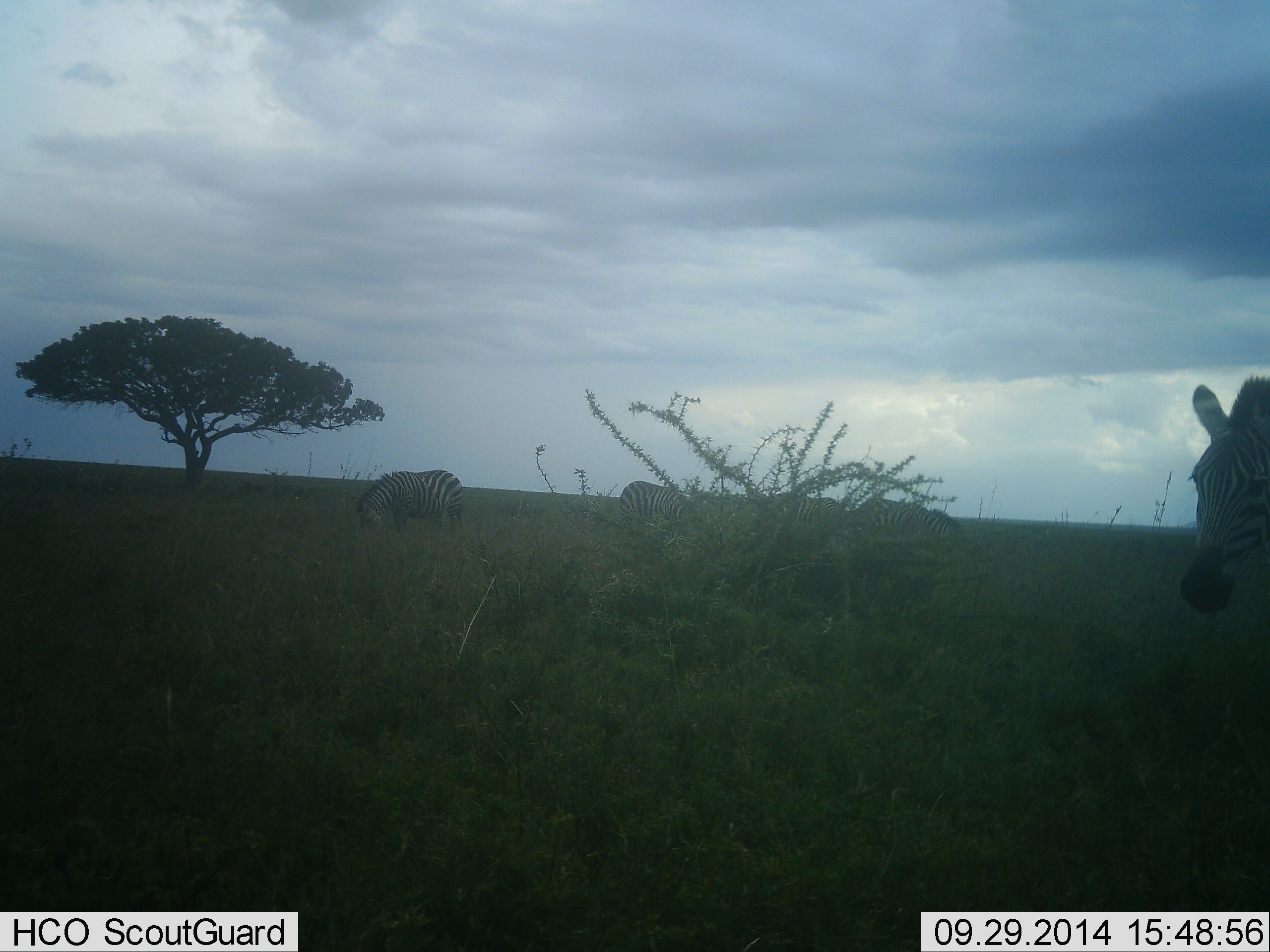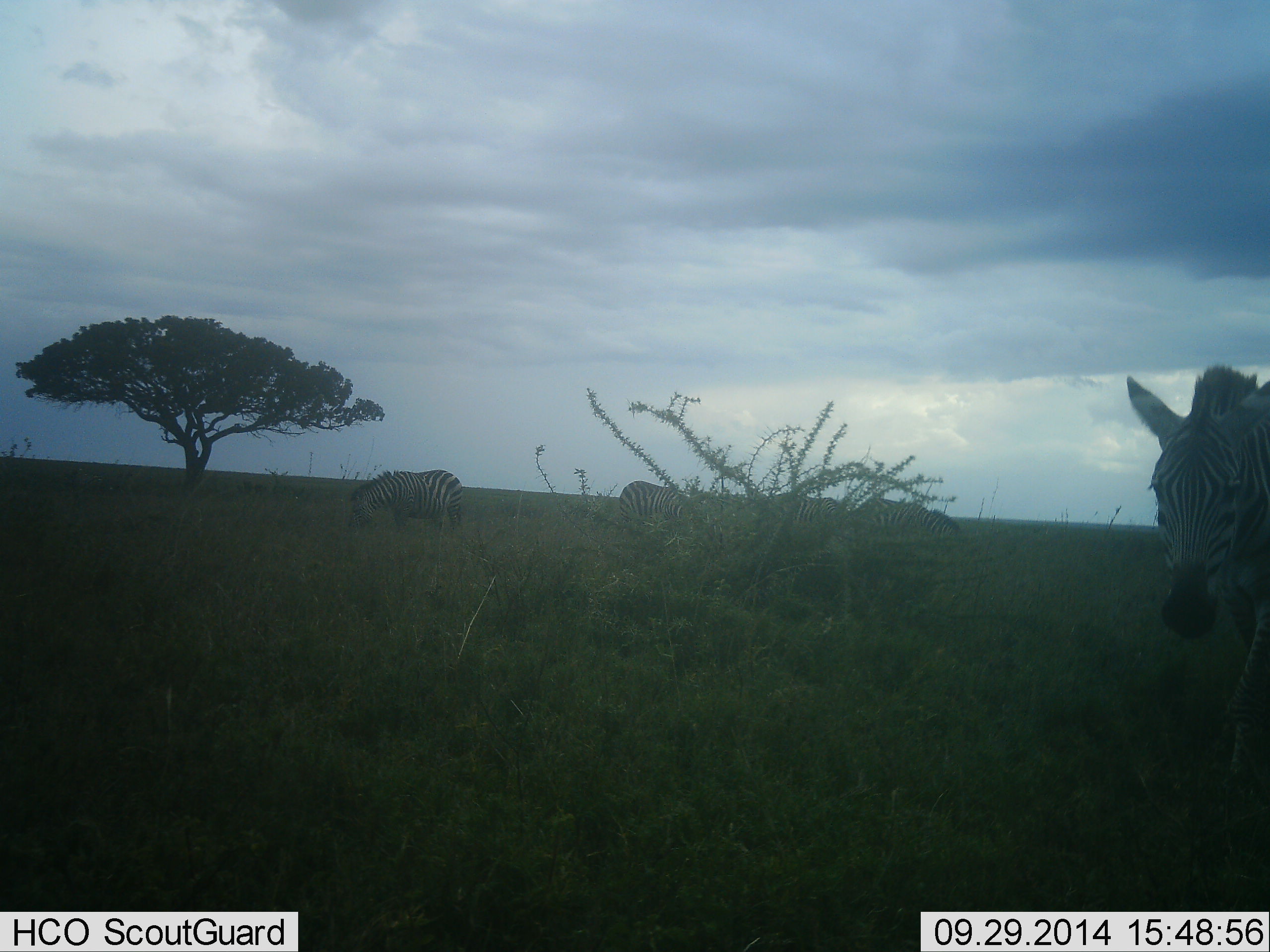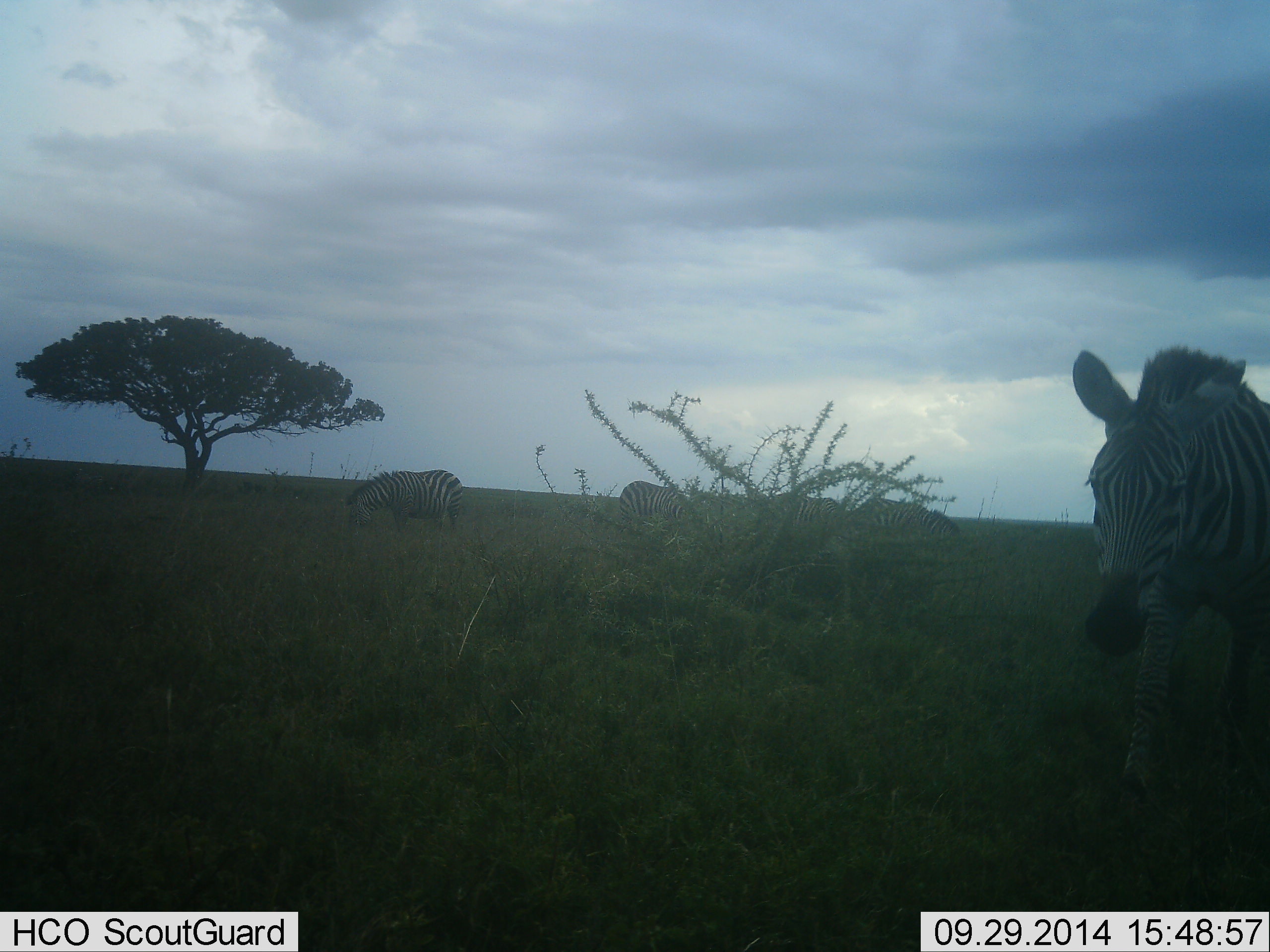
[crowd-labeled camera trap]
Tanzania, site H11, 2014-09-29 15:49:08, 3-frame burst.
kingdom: Animalia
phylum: Chordata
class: Mammalia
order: Perissodactyla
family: Equidae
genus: Equus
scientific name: Equus quagga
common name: plains zebra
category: zebra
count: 5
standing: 40%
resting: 0%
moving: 70%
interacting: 0%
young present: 0%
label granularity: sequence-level